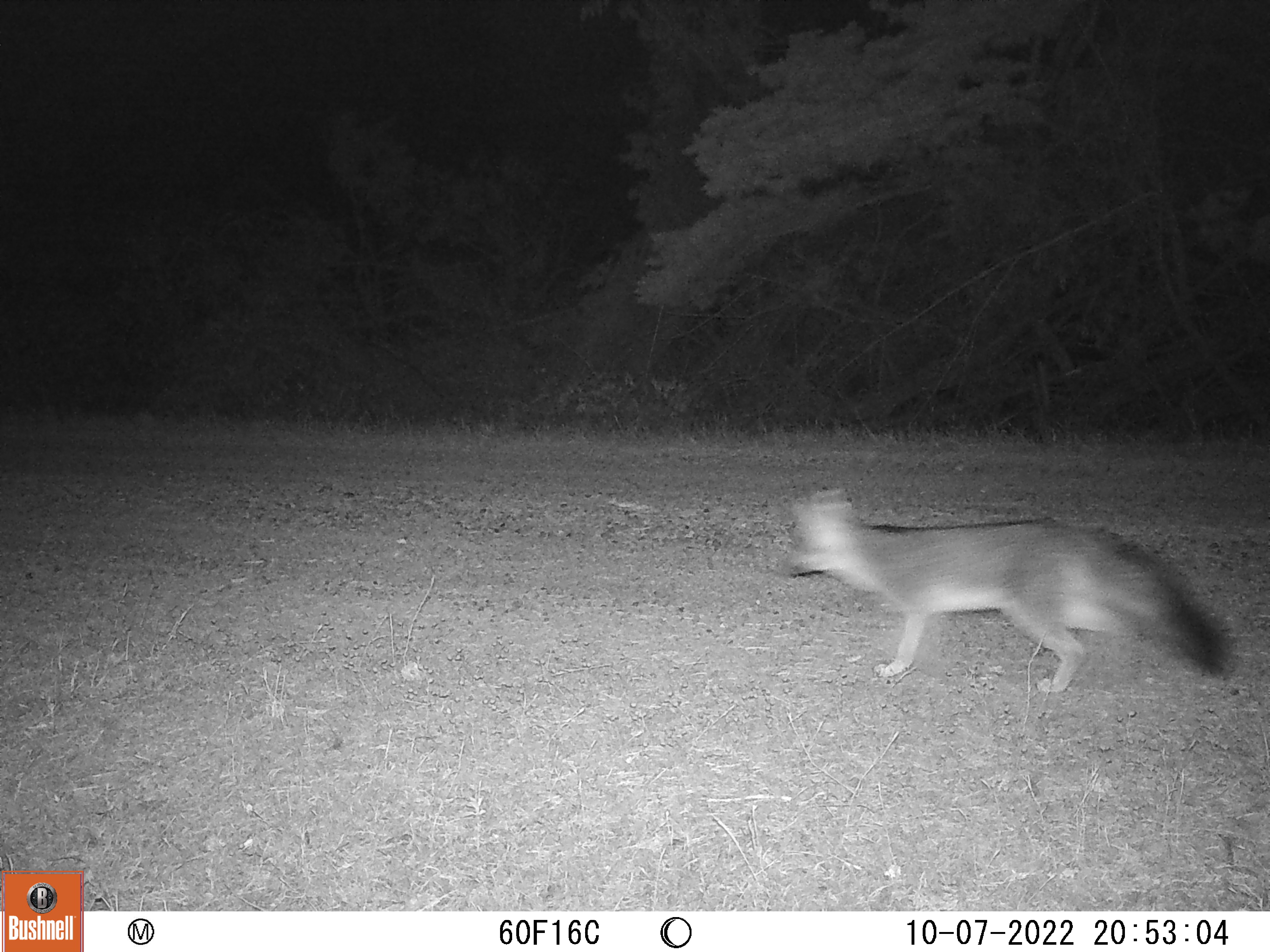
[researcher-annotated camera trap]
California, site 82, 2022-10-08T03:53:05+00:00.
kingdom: Animalia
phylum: Chordata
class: Mammalia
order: Carnivora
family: Canidae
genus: Urocyon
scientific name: Urocyon cinereoargenteus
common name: gray fox